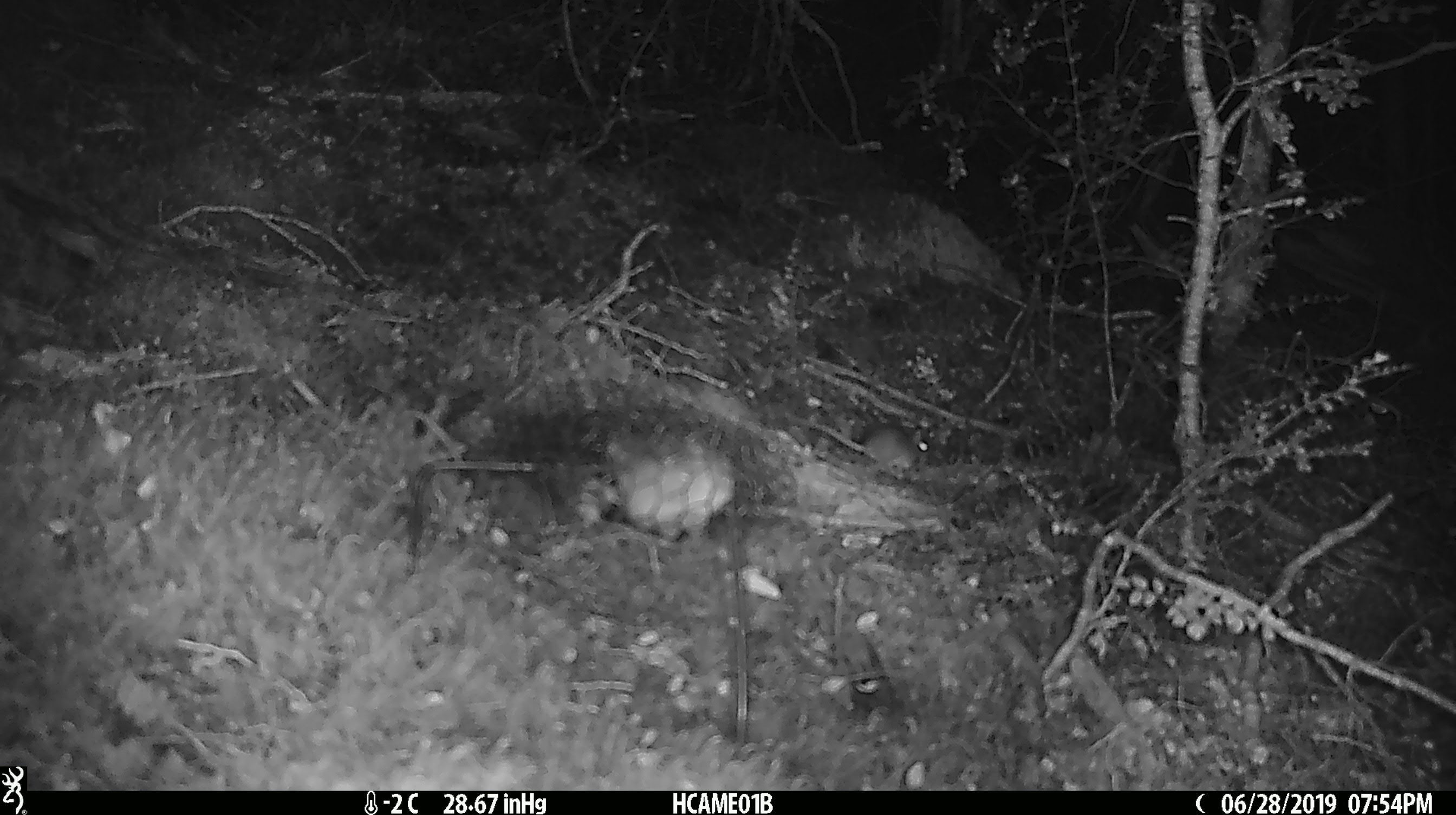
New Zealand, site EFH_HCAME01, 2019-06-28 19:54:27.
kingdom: Animalia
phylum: Chordata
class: Mammalia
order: Rodentia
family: Muridae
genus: Mus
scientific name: Mus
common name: mouse